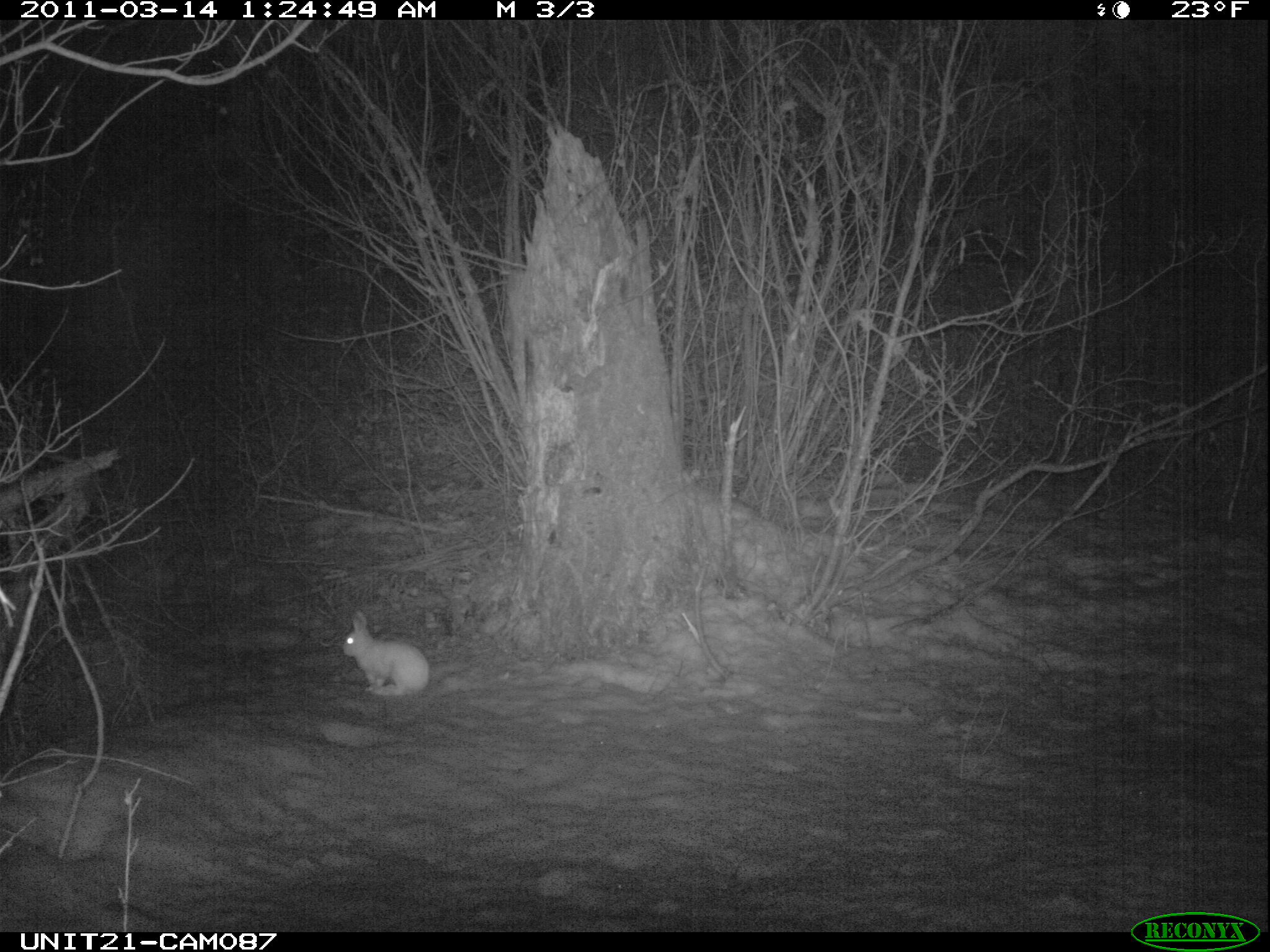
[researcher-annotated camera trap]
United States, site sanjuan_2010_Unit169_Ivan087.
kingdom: Animalia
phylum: Chordata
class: Mammalia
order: Lagomorpha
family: Leporidae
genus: Lepus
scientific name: Lepus americanus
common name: snowshoe hare